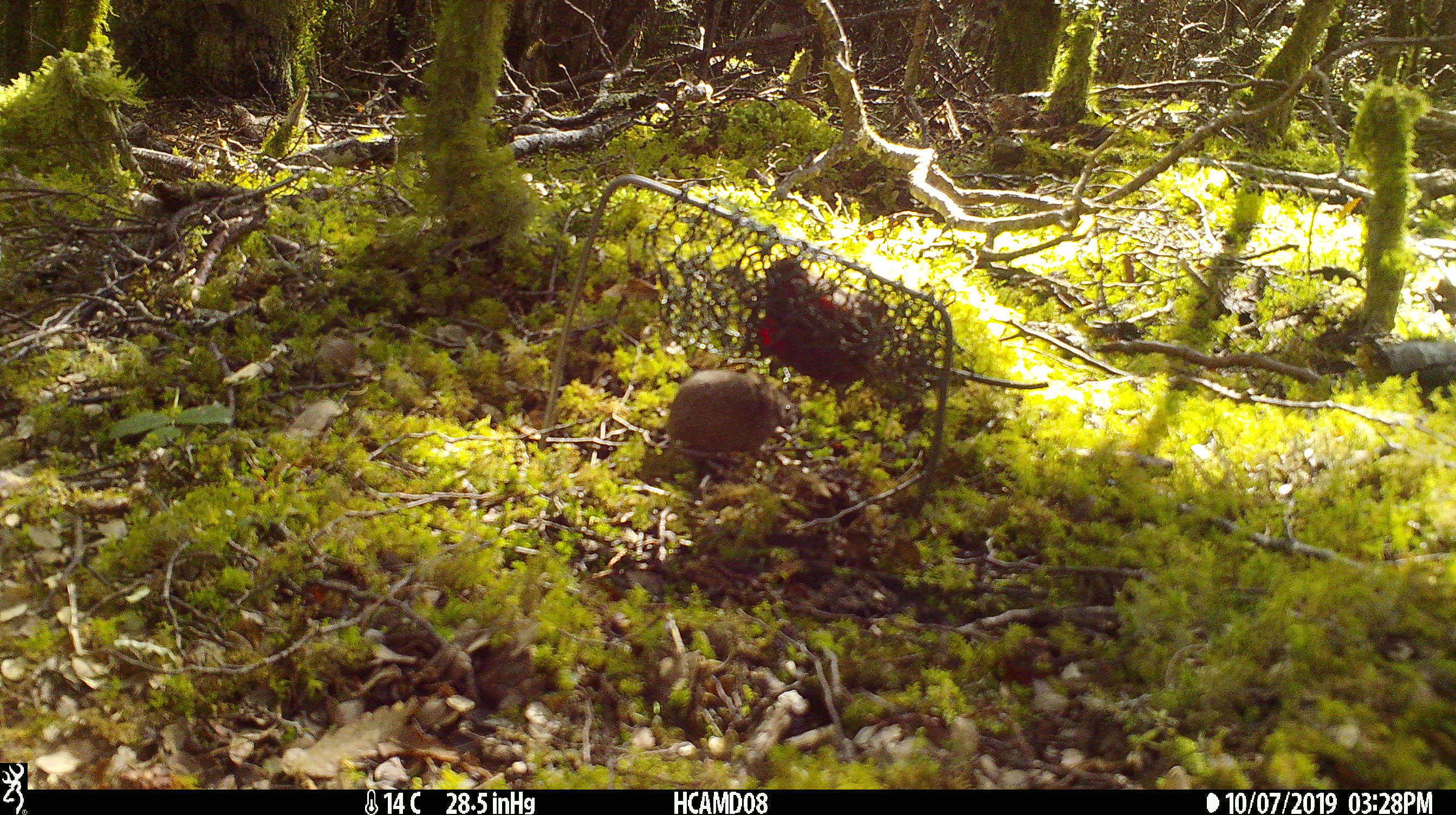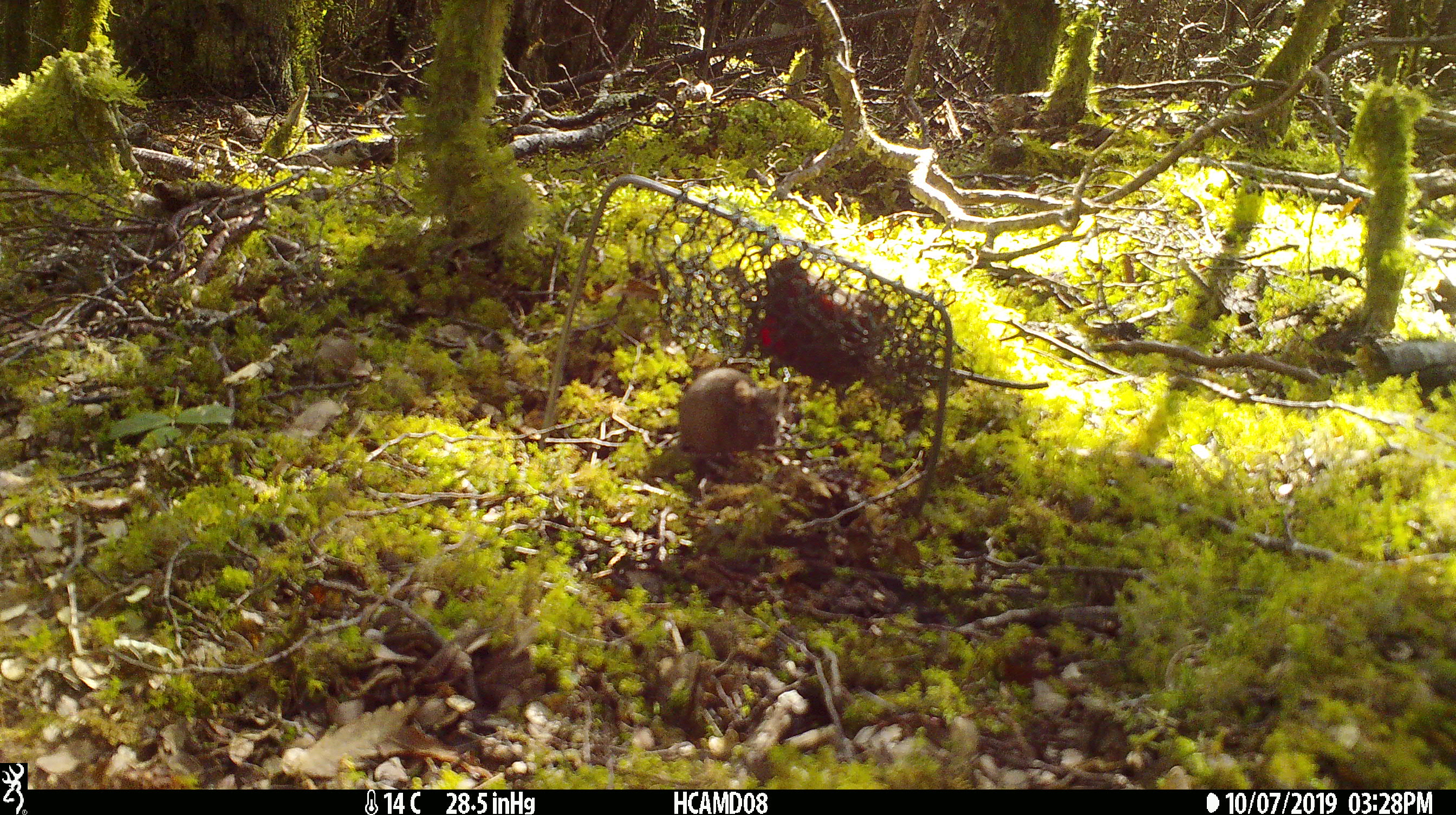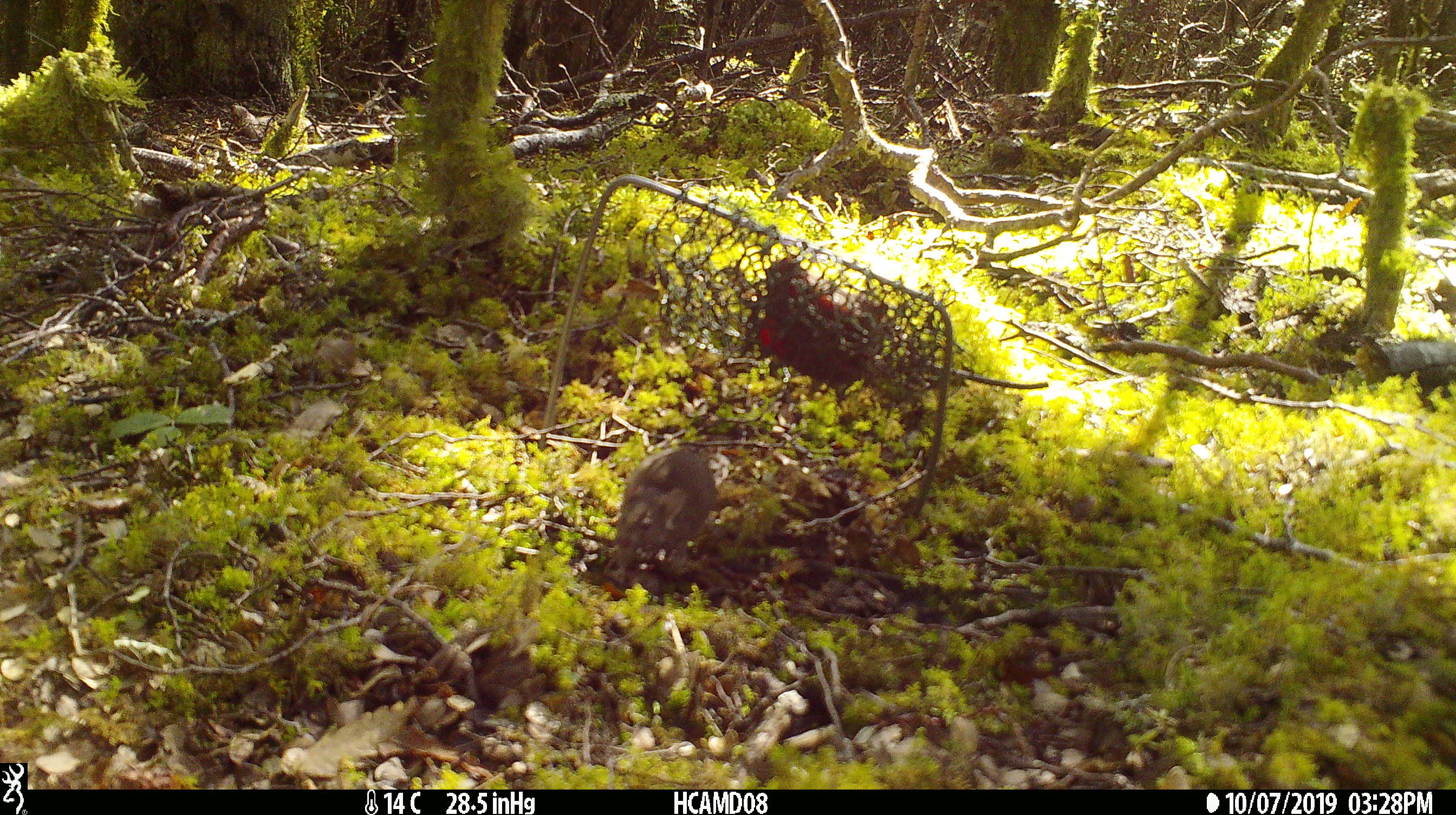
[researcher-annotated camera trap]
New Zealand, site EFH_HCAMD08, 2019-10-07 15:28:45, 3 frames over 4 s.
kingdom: Animalia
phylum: Chordata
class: Mammalia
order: Rodentia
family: Muridae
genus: Mus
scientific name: Mus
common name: mouse